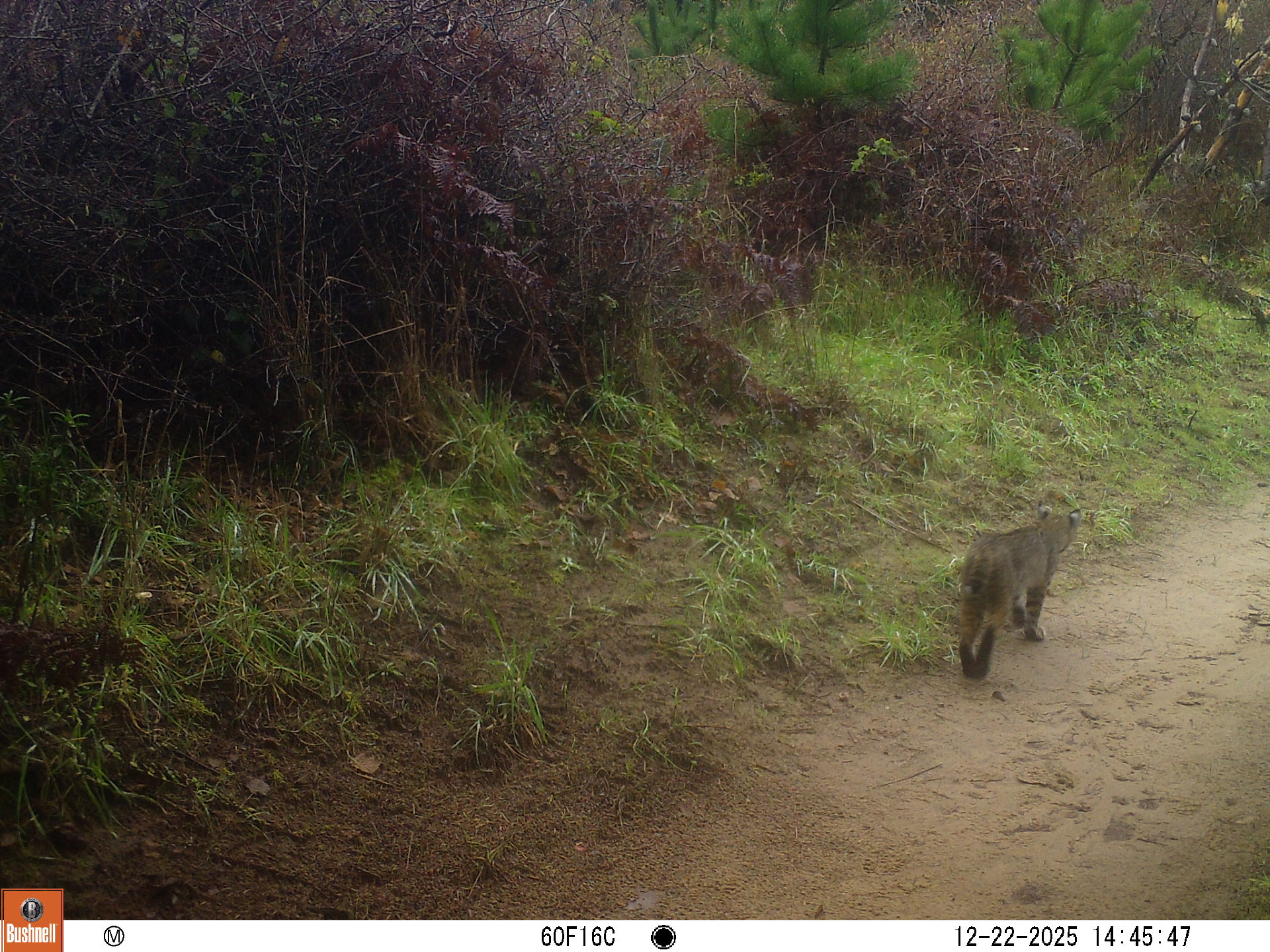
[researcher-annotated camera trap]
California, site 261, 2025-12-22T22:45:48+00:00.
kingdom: Animalia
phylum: Chordata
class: Mammalia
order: Carnivora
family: Felidae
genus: Lynx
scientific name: Lynx rufus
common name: bobcat